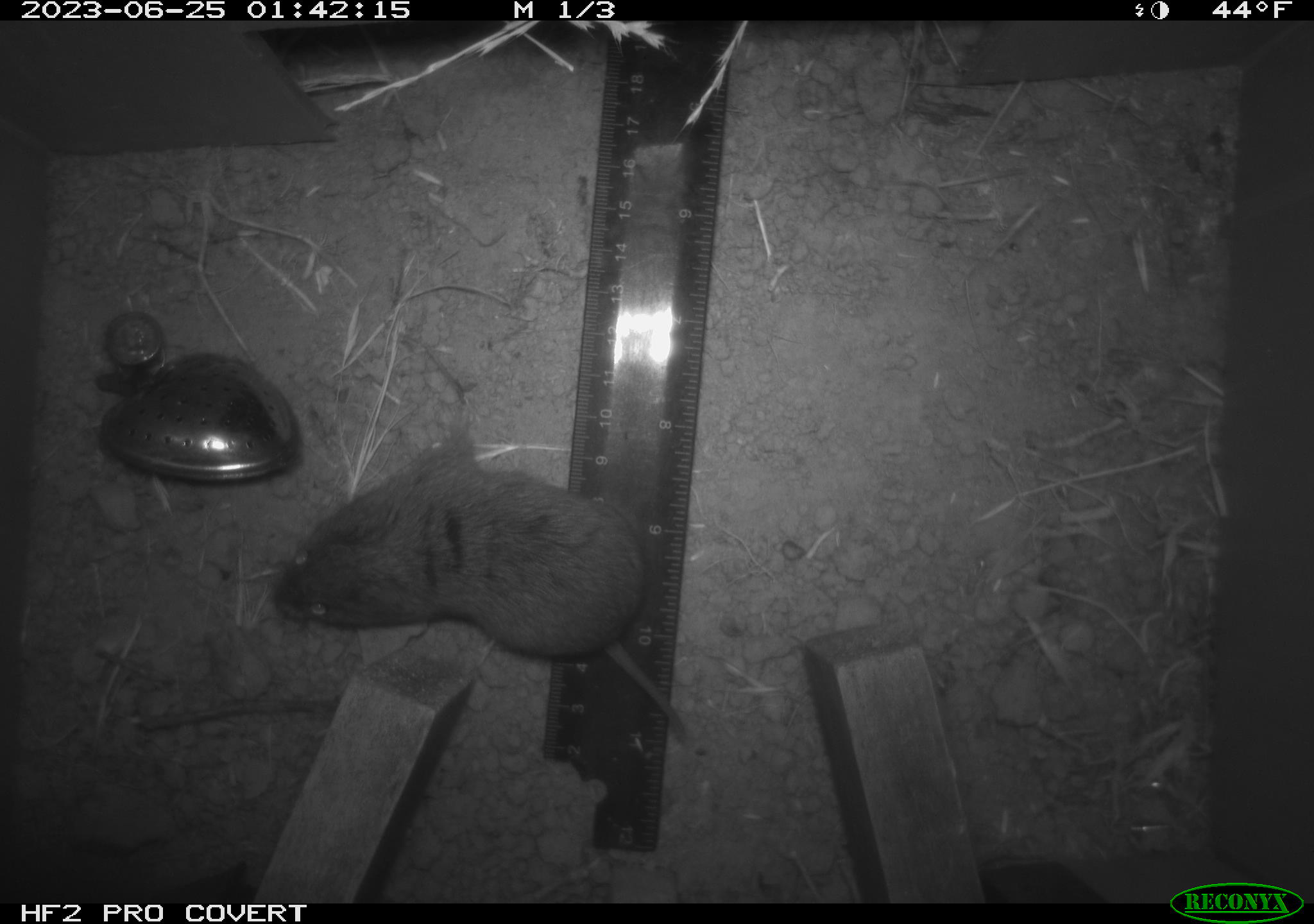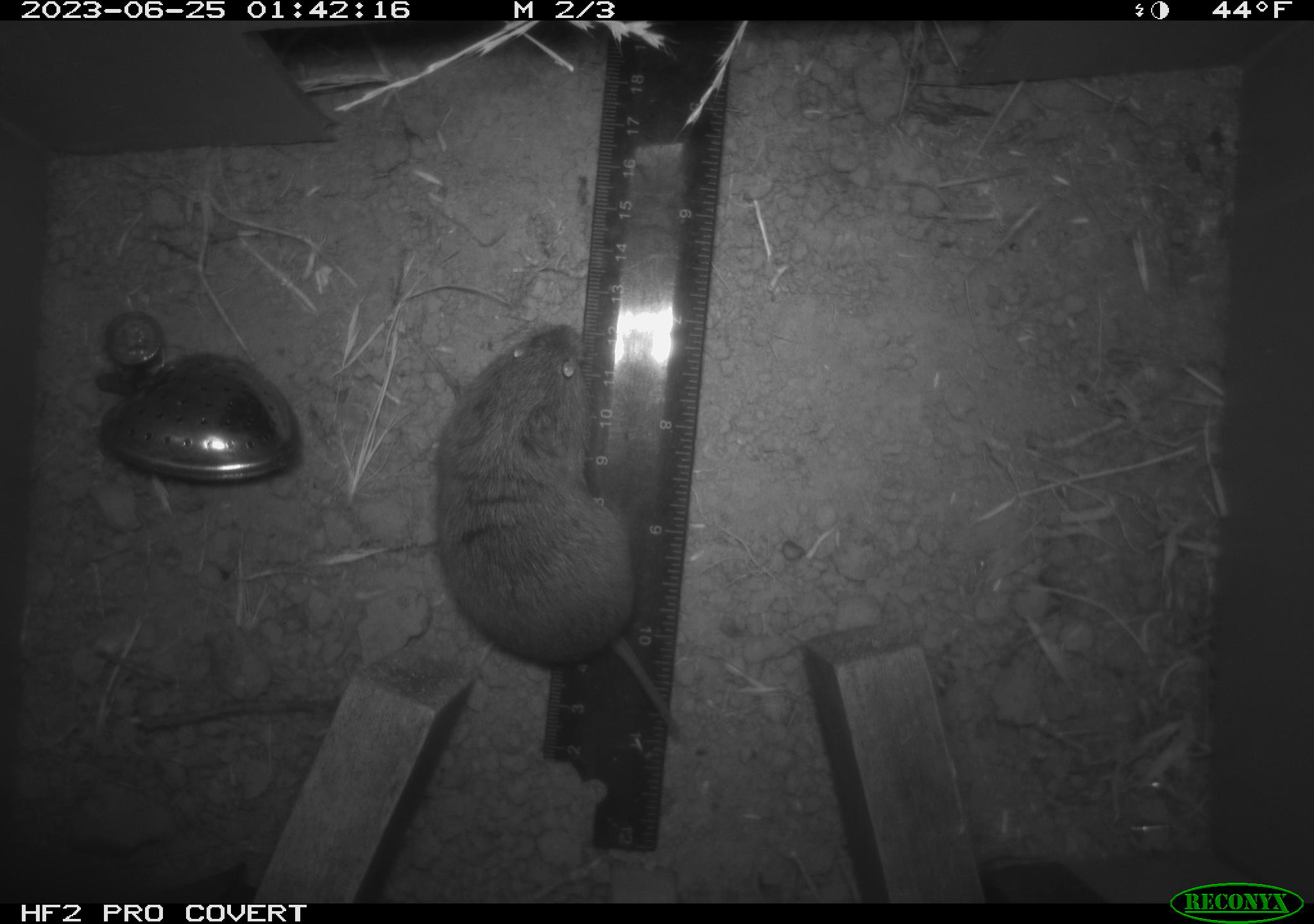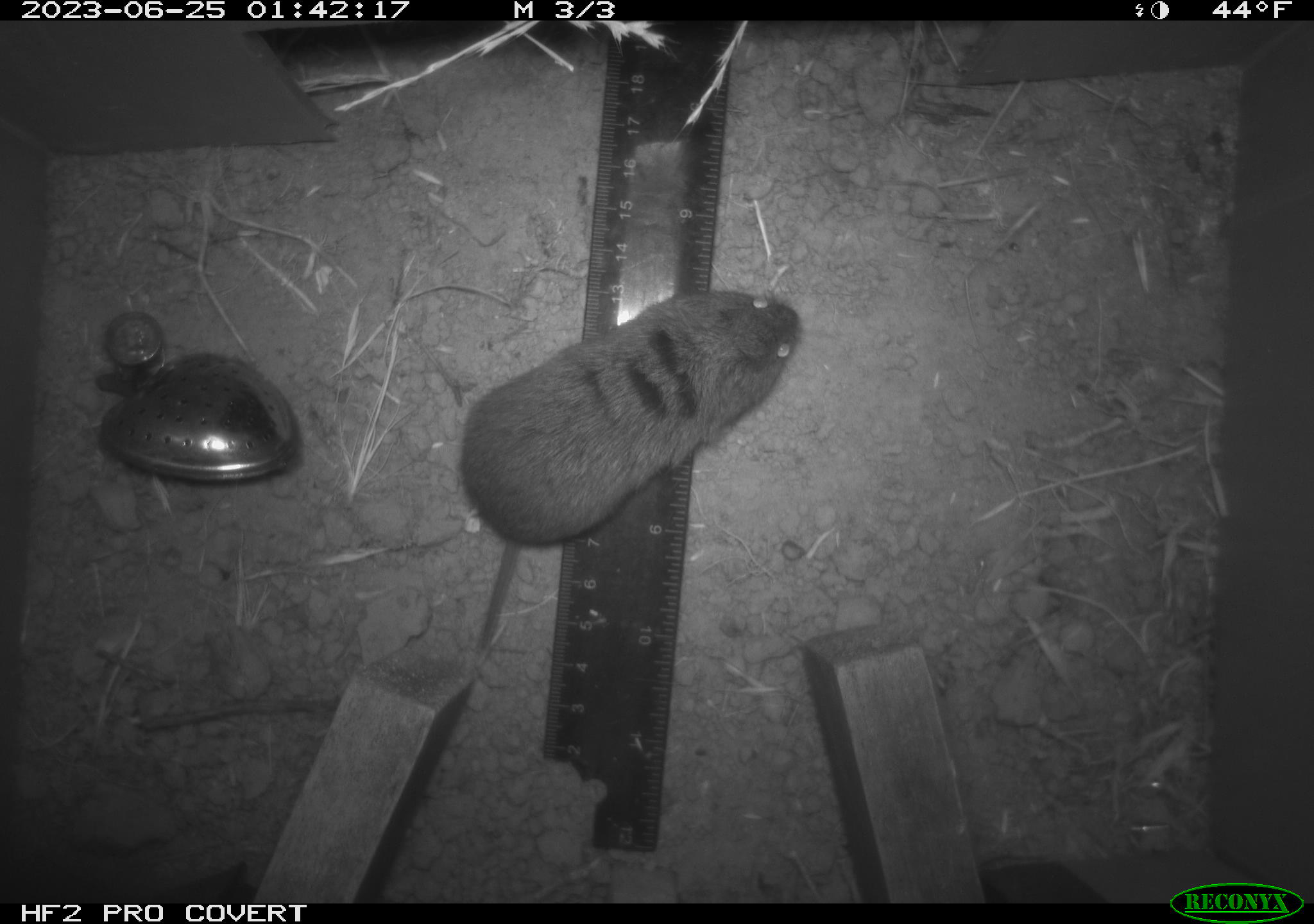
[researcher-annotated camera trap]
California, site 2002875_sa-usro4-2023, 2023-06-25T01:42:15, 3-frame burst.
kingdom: Animalia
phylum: Chordata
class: Mammalia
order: Rodentia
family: Cricetidae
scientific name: Arvicolinae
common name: voles, lemmings, and muskrats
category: arvicolinae subfamily